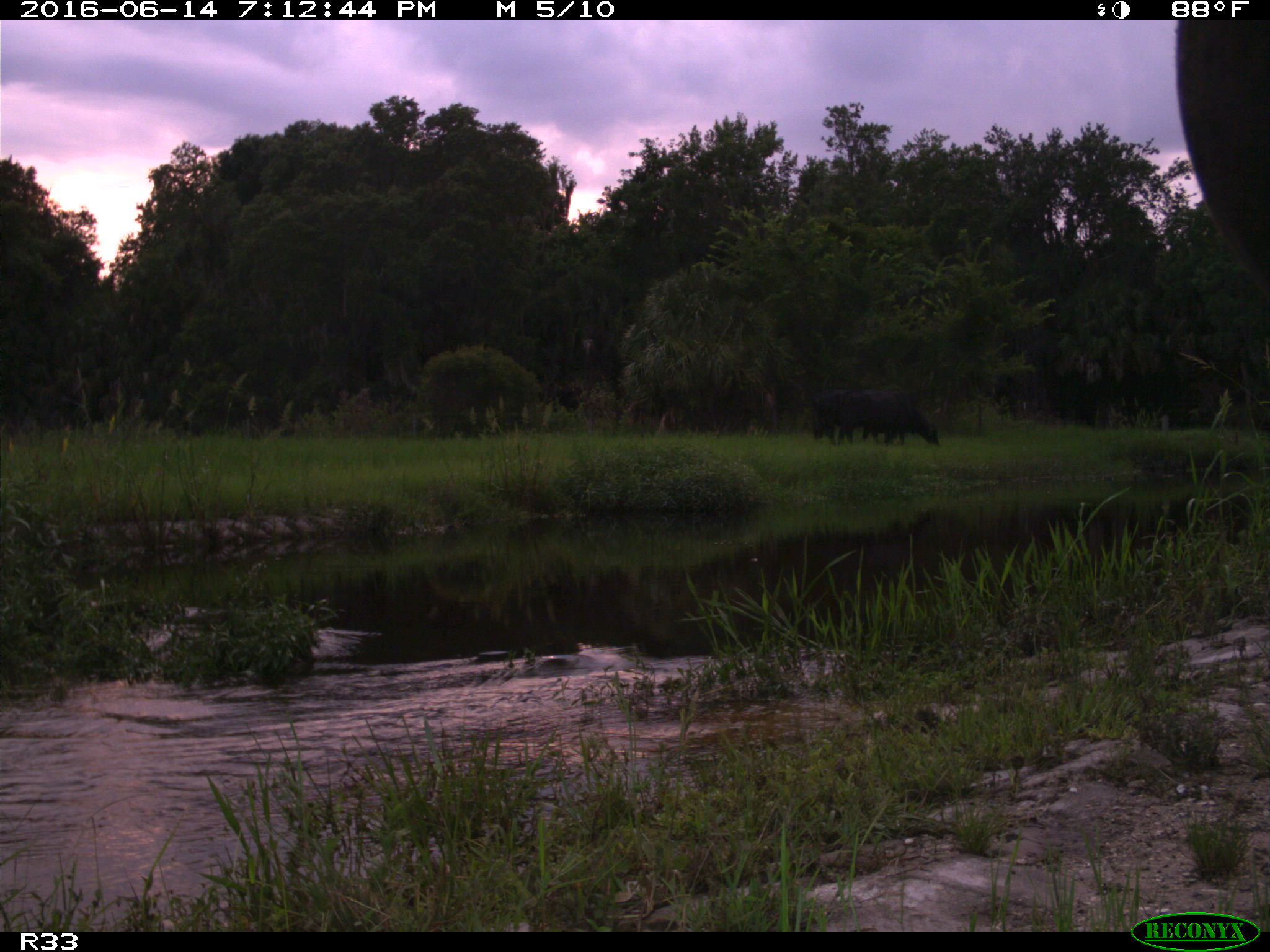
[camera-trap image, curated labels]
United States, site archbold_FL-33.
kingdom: Animalia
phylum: Chordata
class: Mammalia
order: Artiodactyla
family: Bovidae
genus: Bos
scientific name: Bos taurus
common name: domestic cow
Bos taurus (domestic cow).